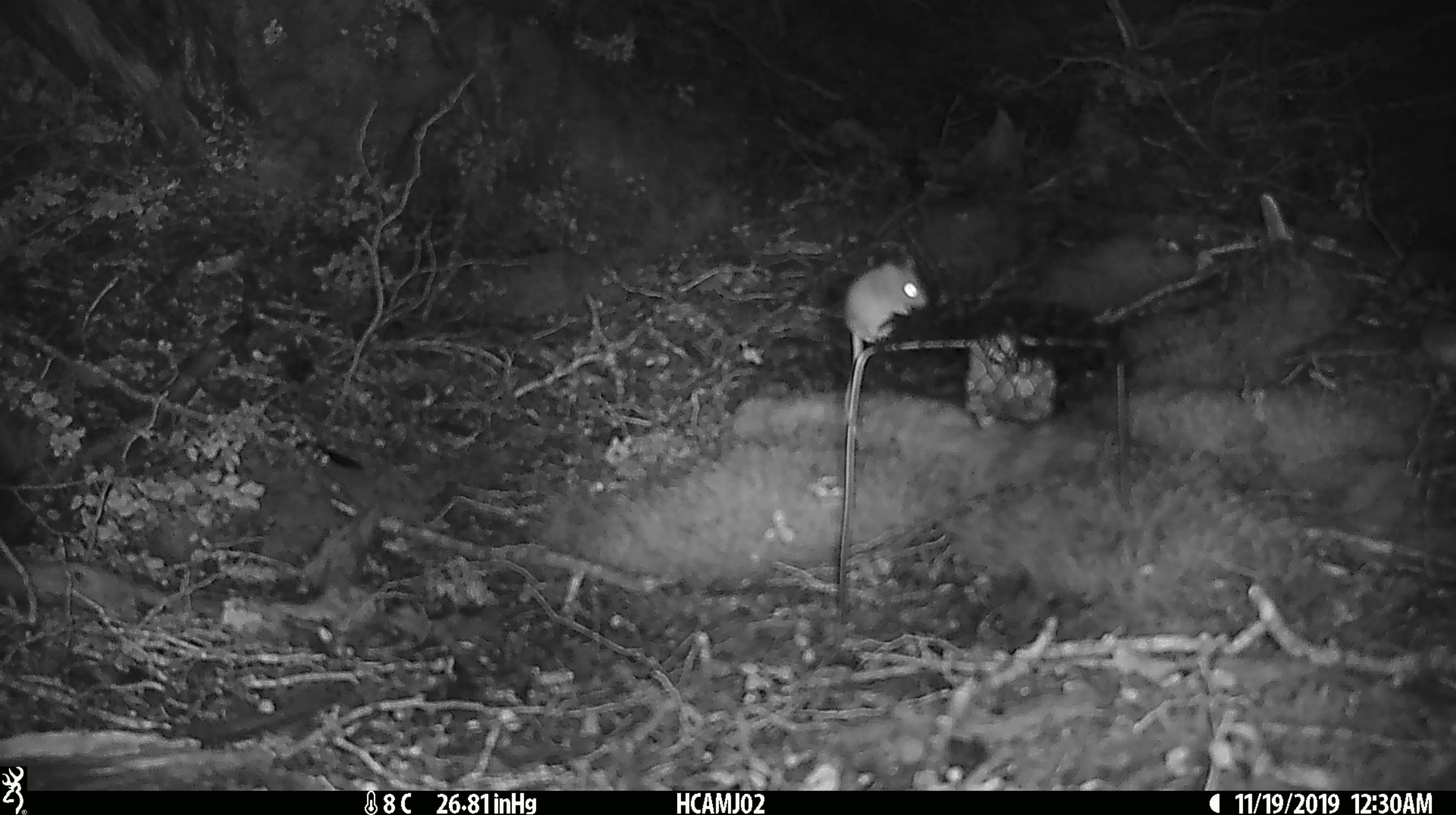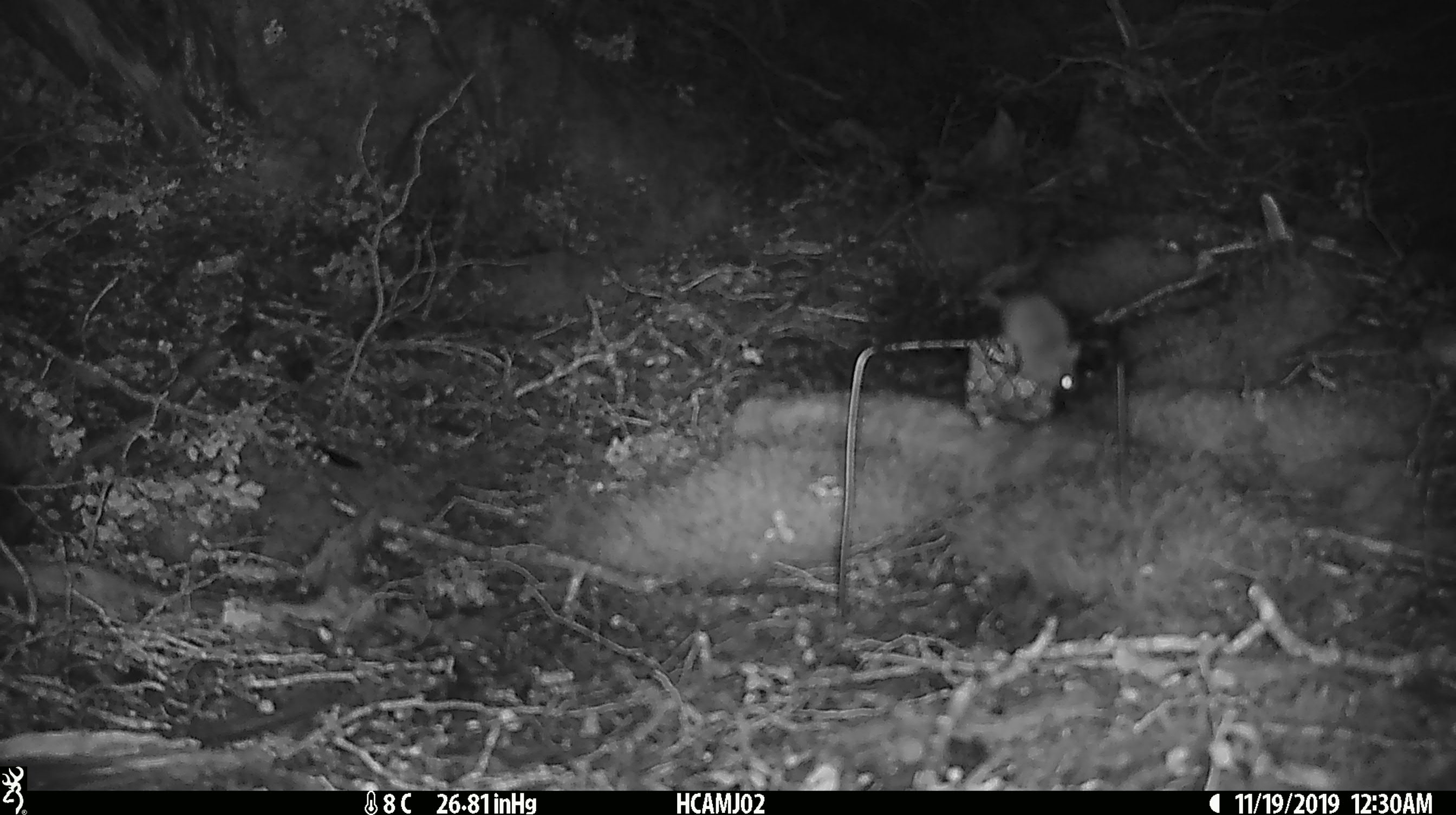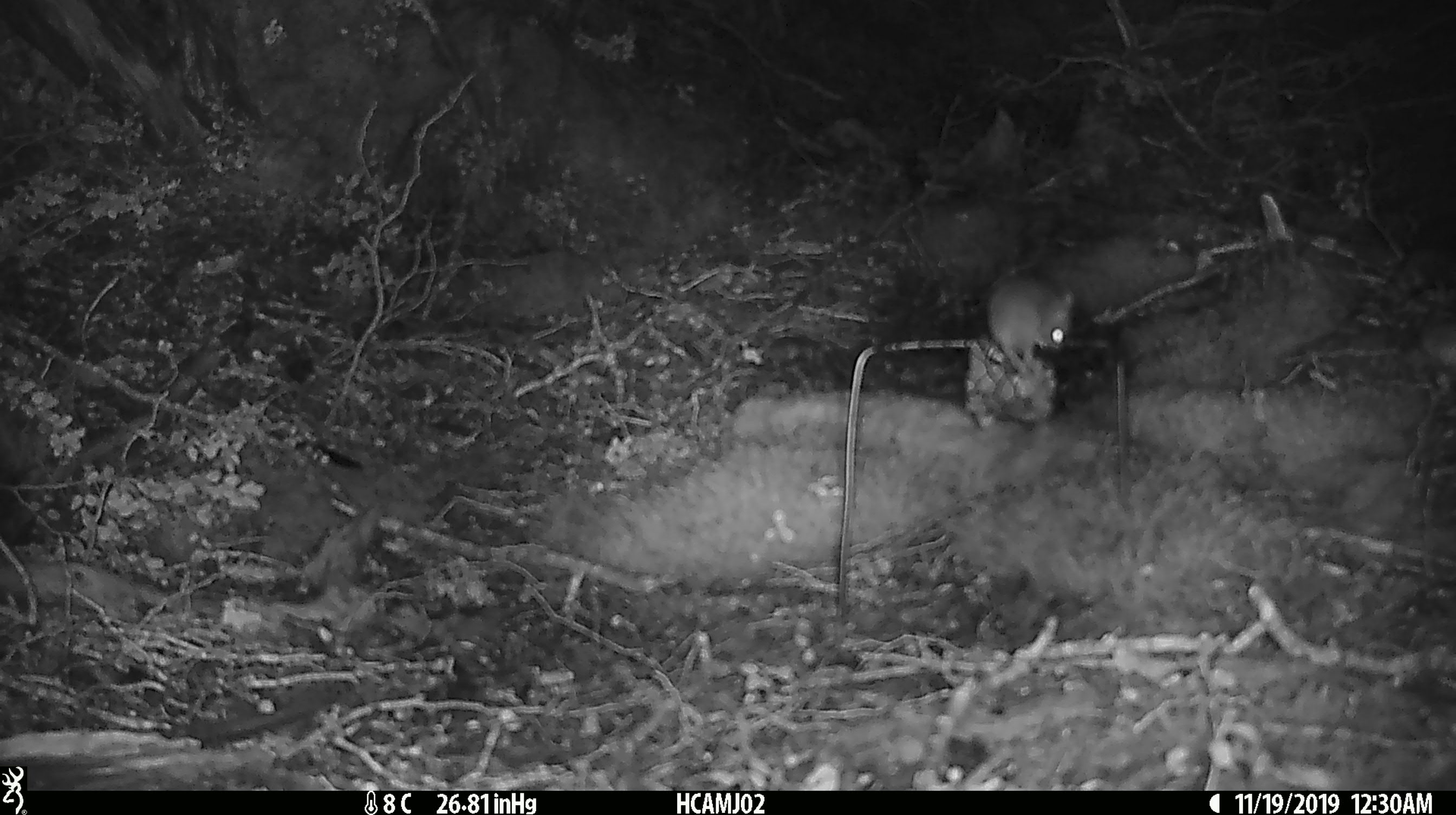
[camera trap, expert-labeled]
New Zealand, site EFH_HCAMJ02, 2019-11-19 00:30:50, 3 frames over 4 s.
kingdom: Animalia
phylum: Chordata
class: Mammalia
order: Rodentia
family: Muridae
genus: Mus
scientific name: Mus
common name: mouse